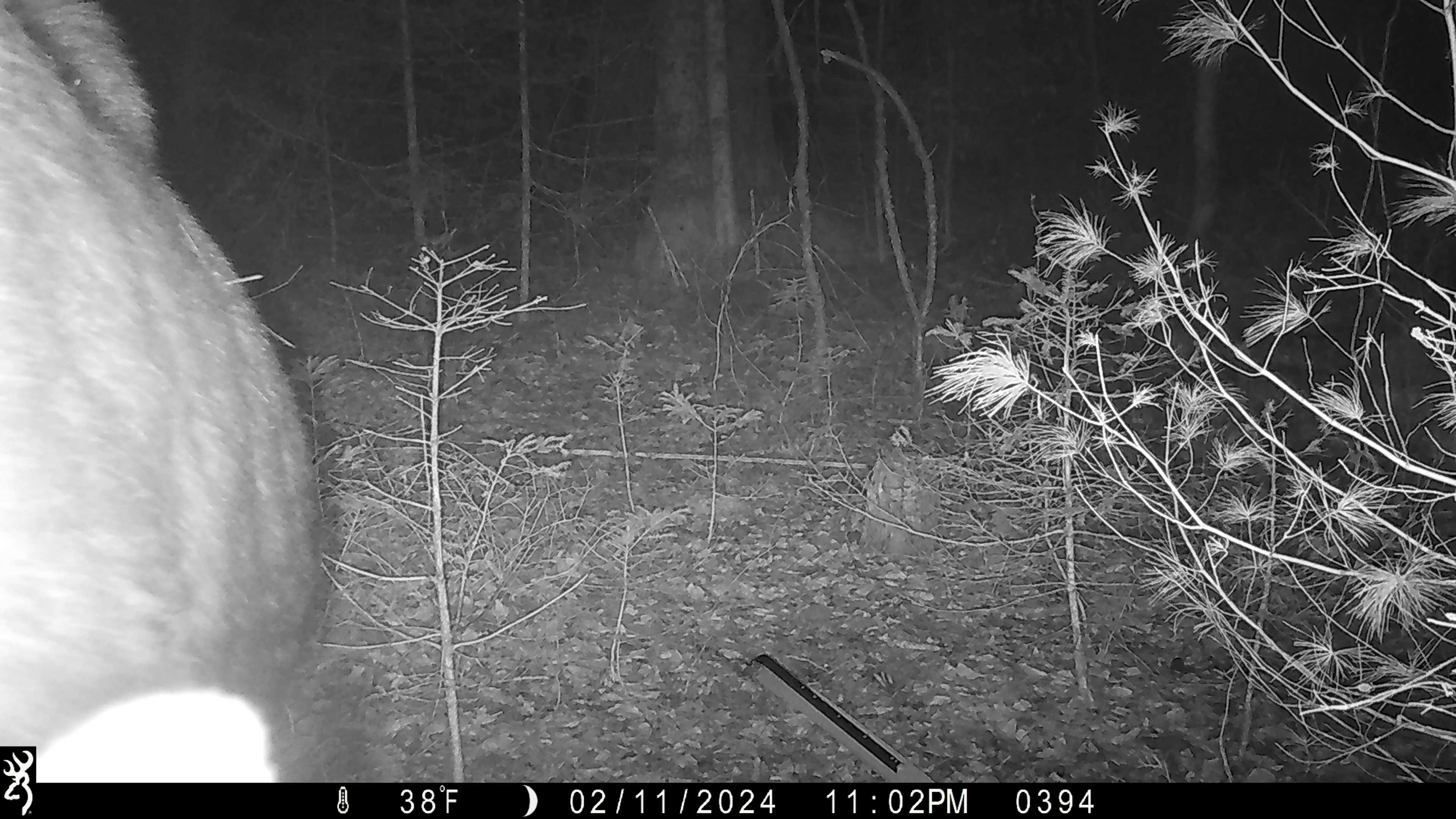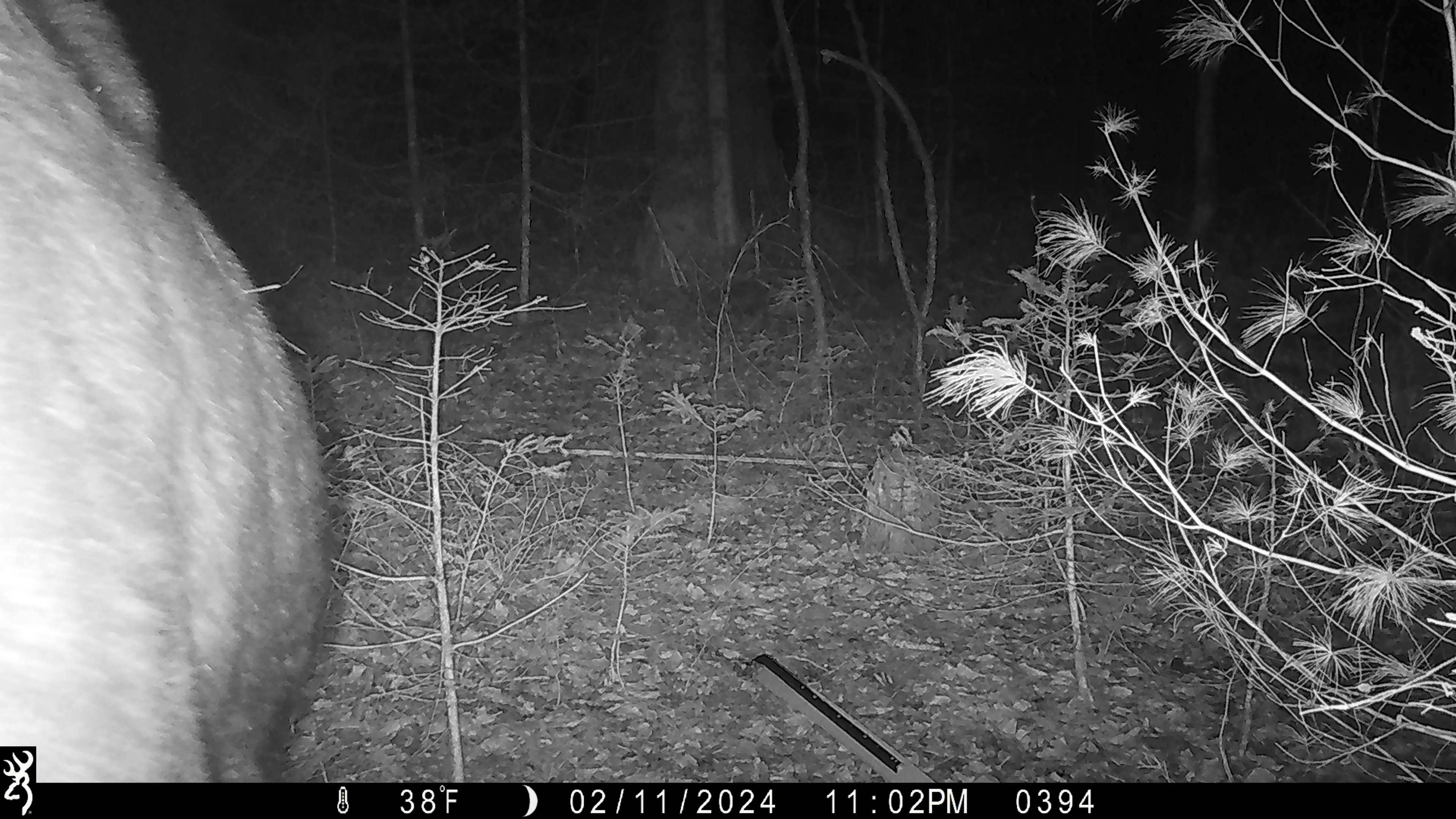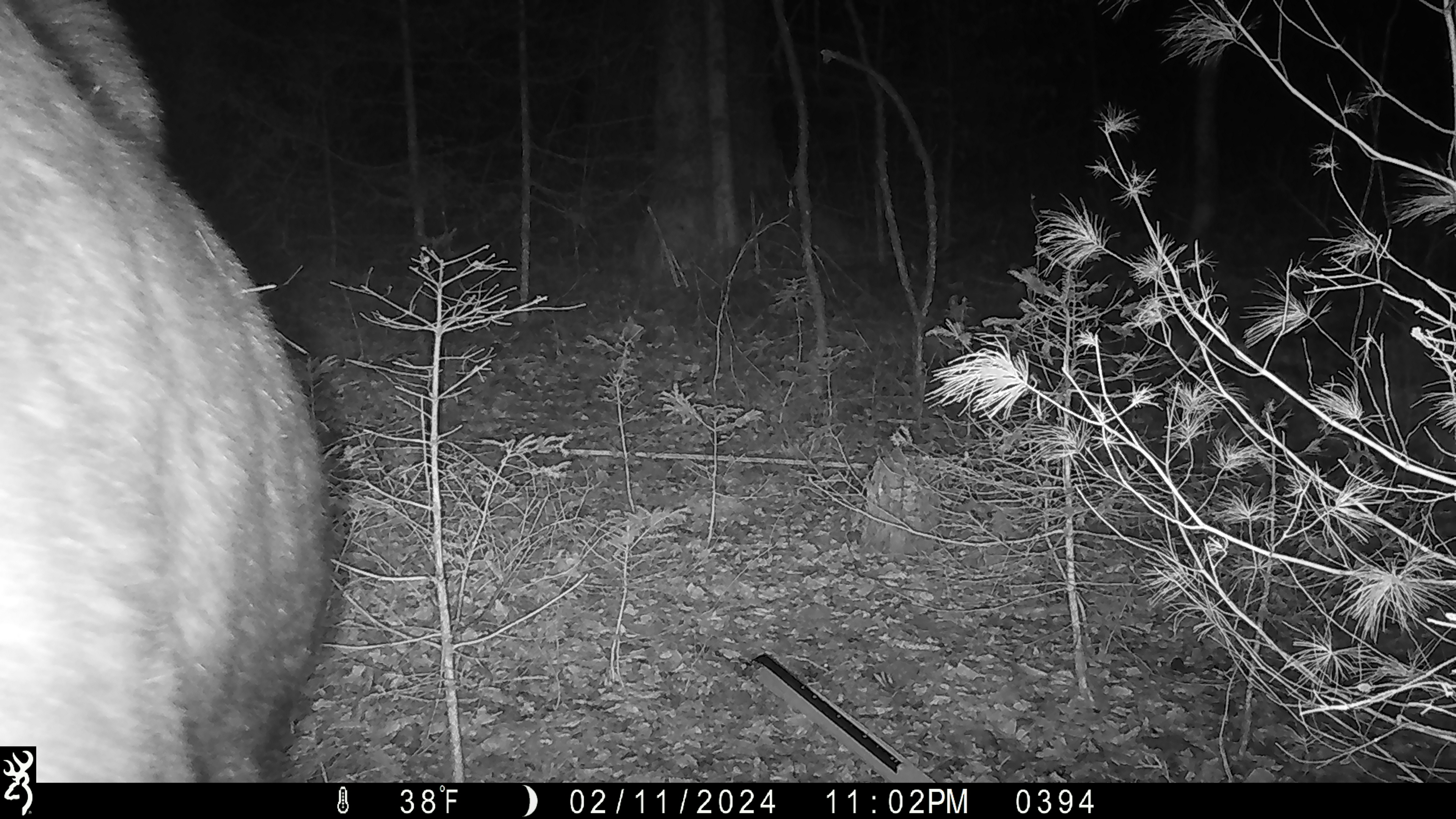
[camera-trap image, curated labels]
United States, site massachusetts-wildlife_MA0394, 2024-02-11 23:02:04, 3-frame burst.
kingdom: Animalia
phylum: Chordata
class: Mammalia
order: Artiodactyla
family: Cervidae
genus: Alces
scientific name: Alces alces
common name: moose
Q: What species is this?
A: Moose (Alces alces).